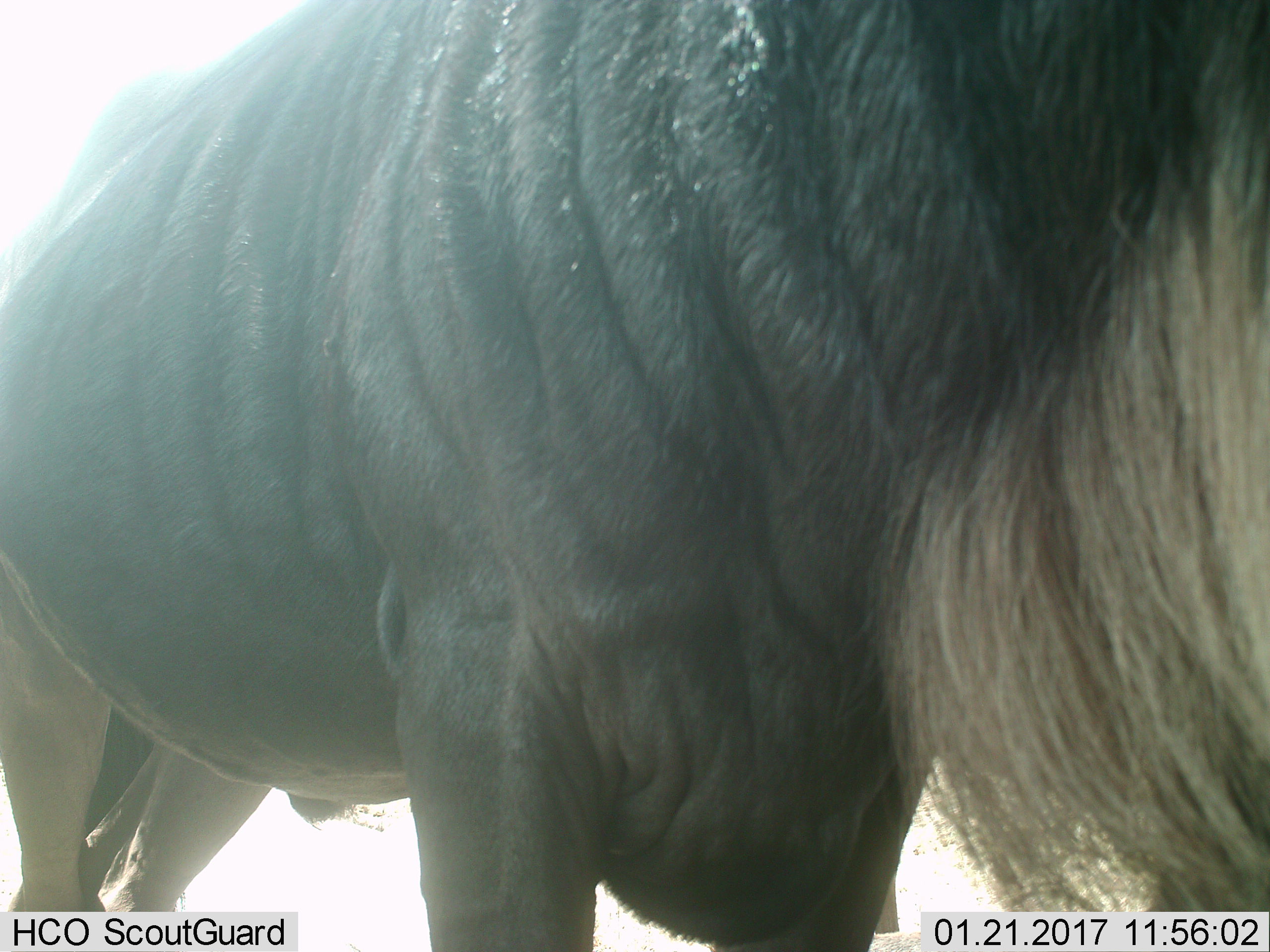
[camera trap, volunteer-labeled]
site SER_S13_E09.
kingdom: Animalia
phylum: Chordata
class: Mammalia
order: Artiodactyla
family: Bovidae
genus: Connochaetes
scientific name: Connochaetes taurinus taurinus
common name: blue wildebeest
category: wildebeestblue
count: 1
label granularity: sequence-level